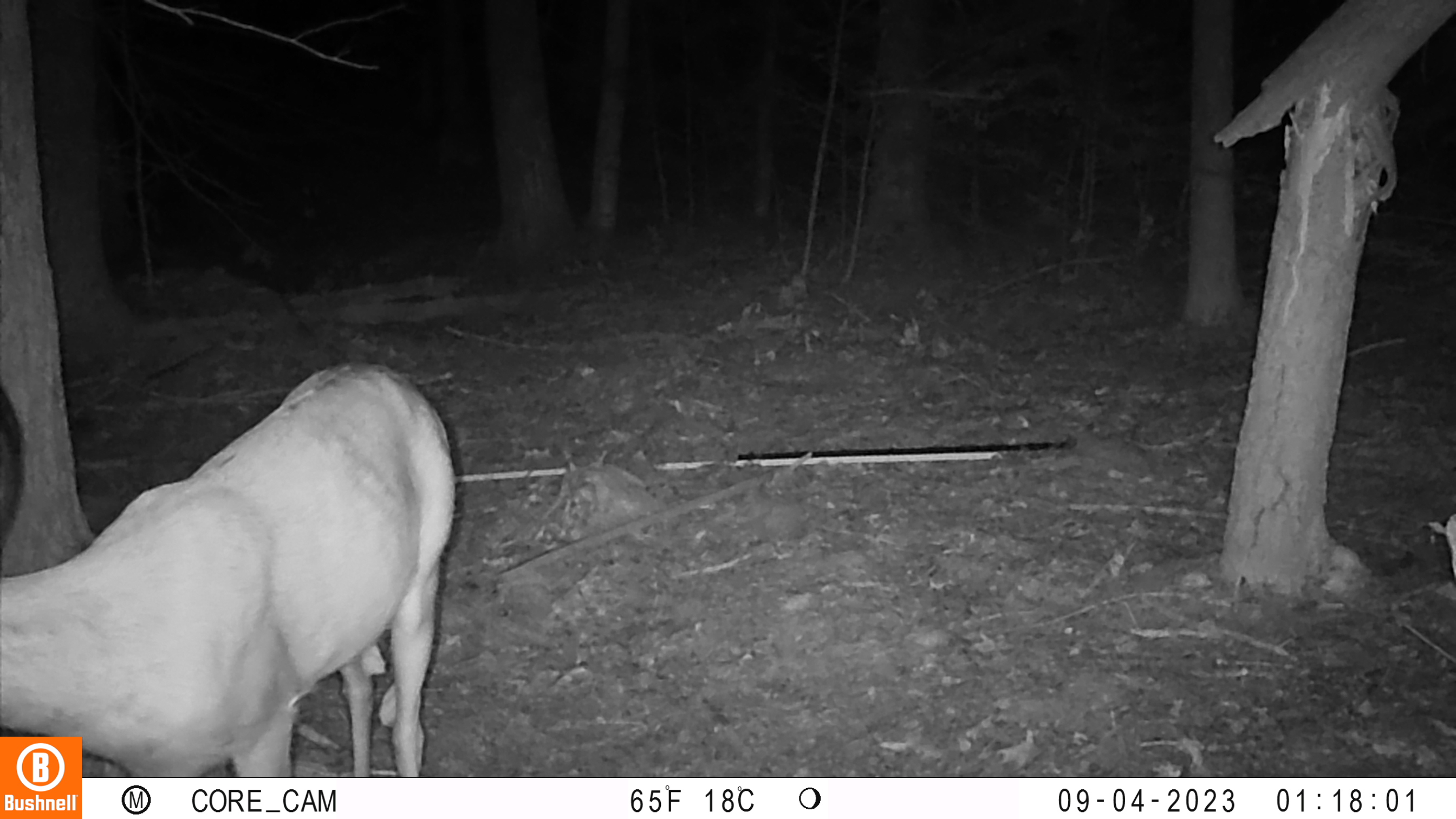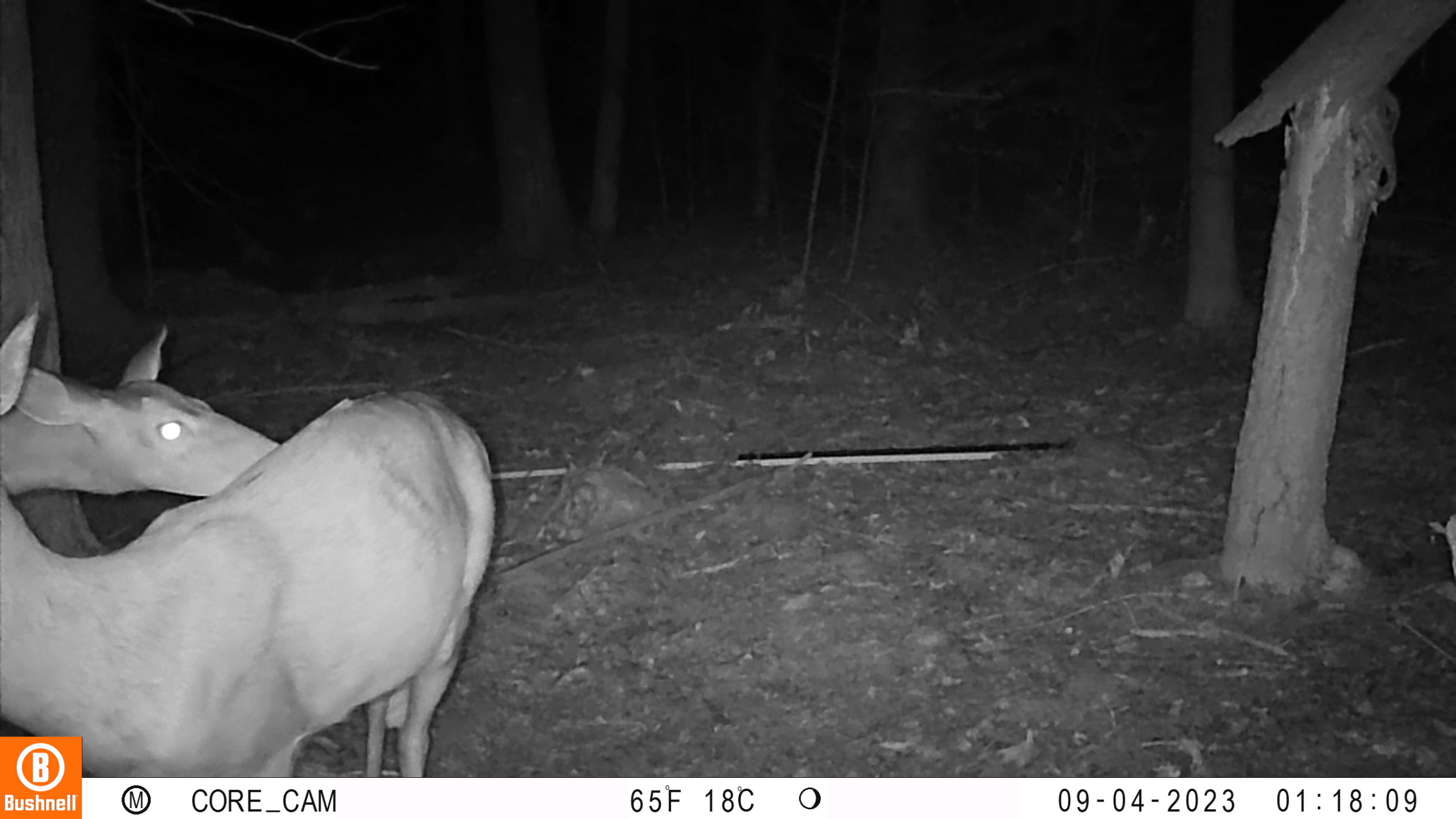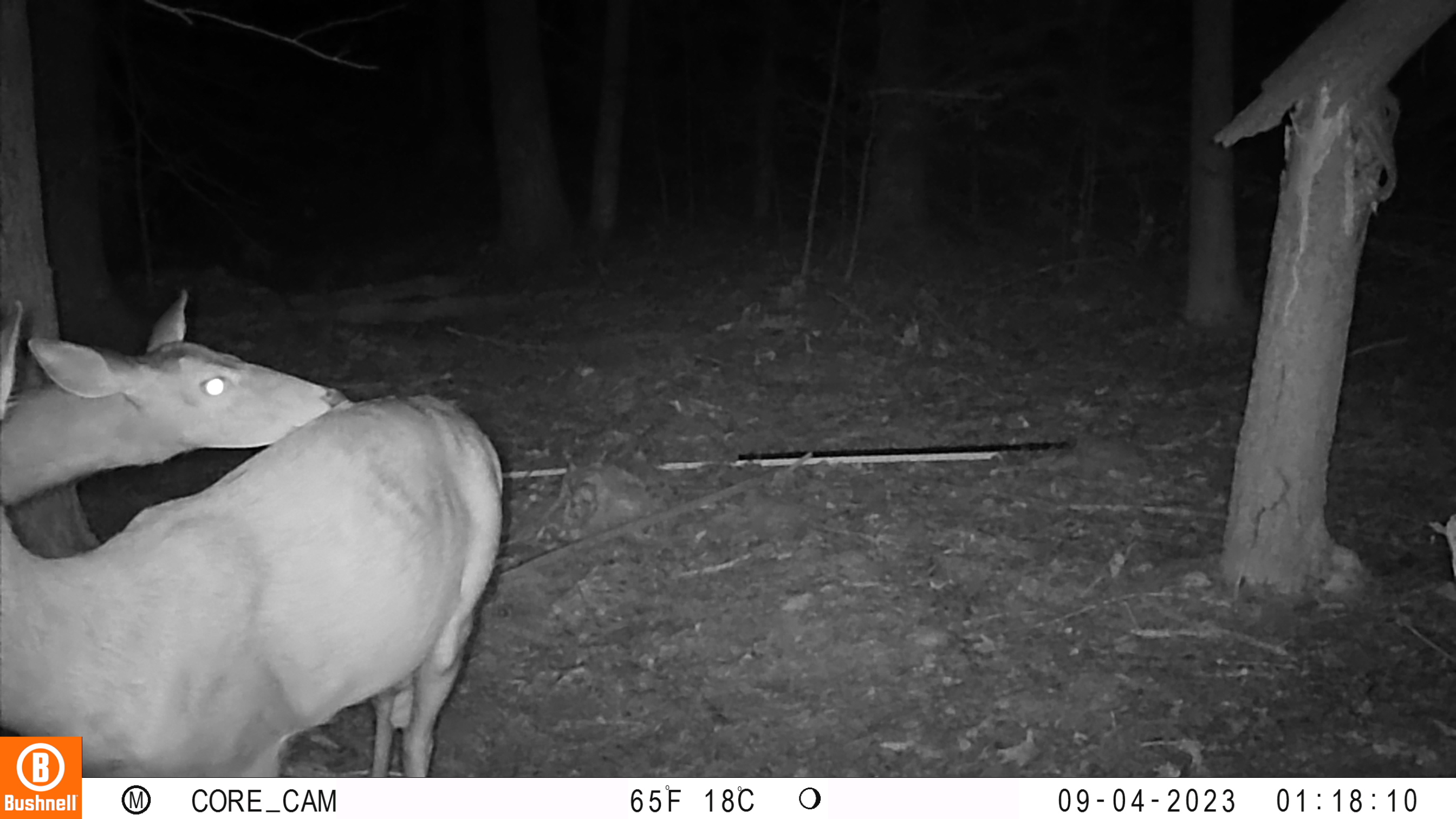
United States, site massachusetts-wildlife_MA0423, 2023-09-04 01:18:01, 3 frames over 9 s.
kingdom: Animalia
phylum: Chordata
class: Mammalia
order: Artiodactyla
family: Cervidae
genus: Odocoileus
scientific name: Odocoileus virginianus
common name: white-tailed deer